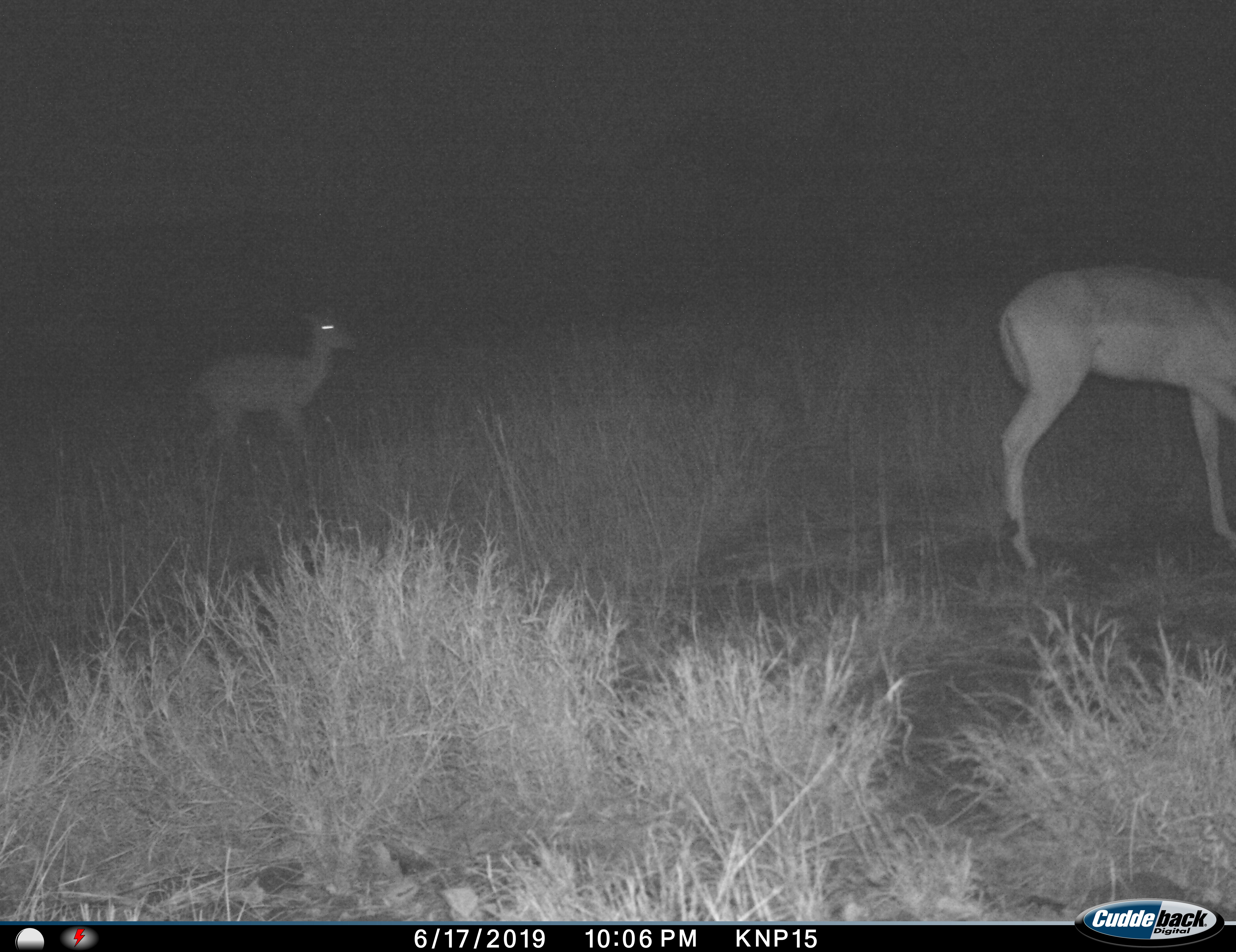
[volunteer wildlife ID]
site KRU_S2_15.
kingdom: Animalia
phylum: Chordata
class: Mammalia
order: Artiodactyla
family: Bovidae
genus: Aepyceros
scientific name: Aepyceros melampus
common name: impala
Impala (Aepyceros melampus), count 2. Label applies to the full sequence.